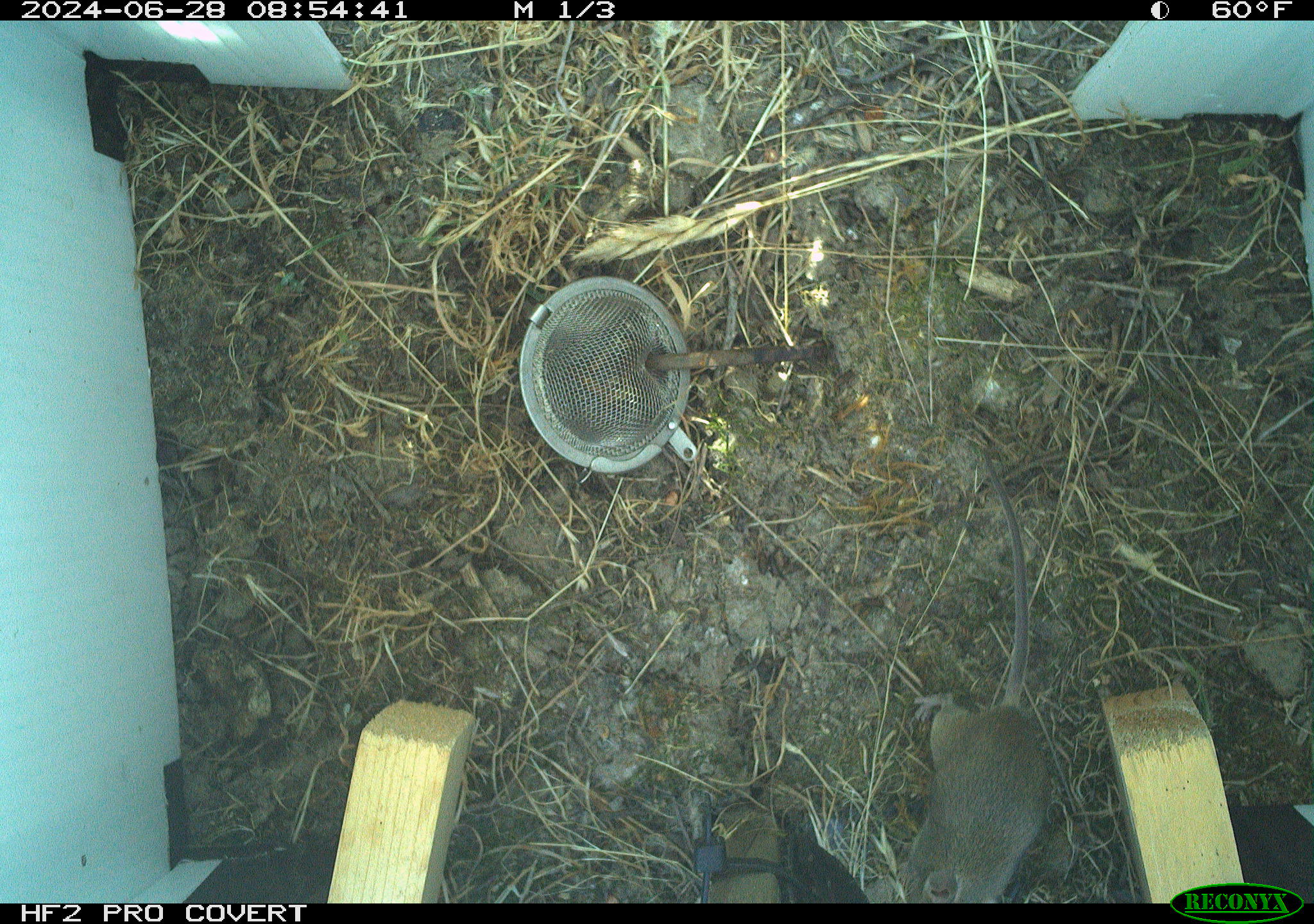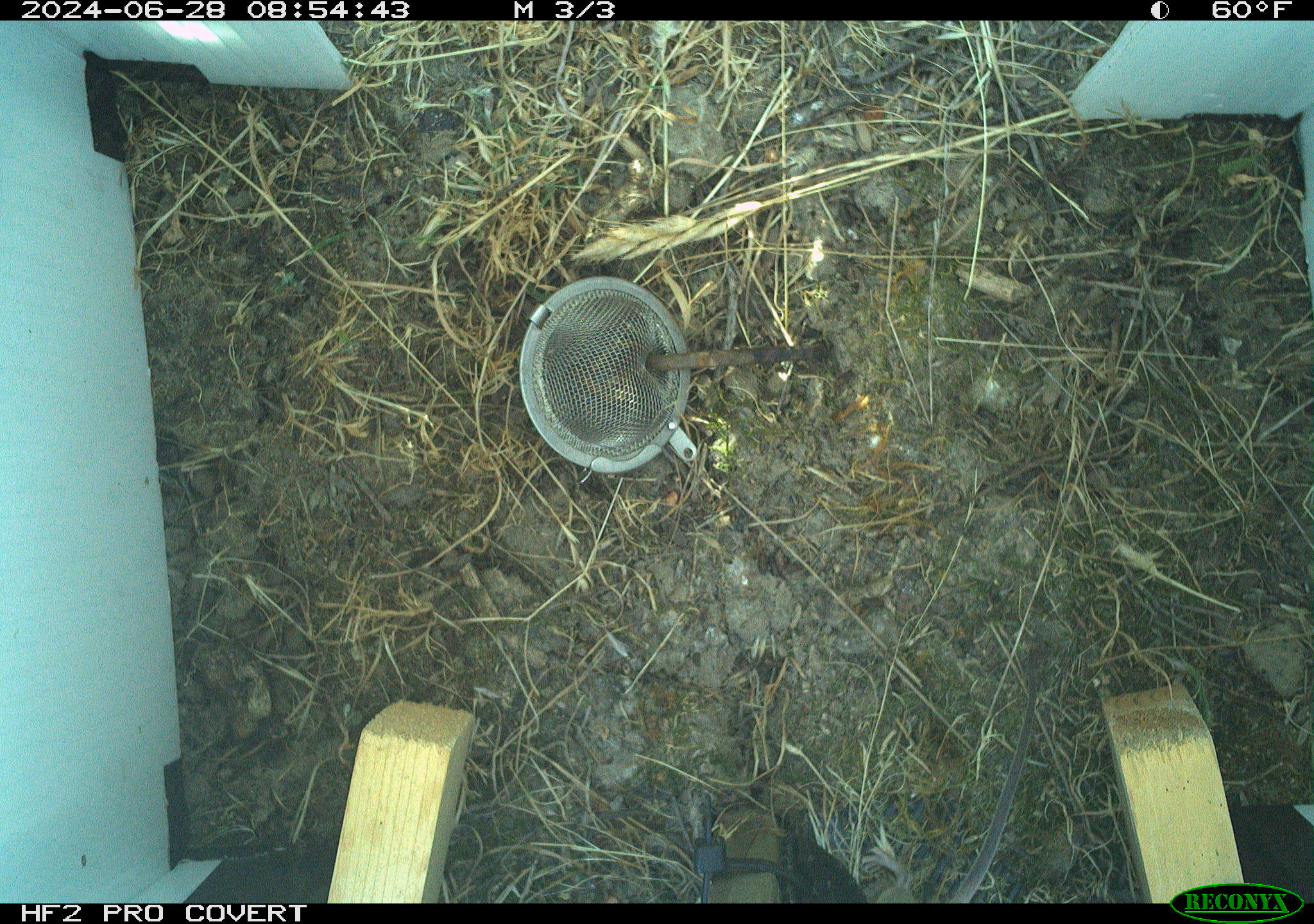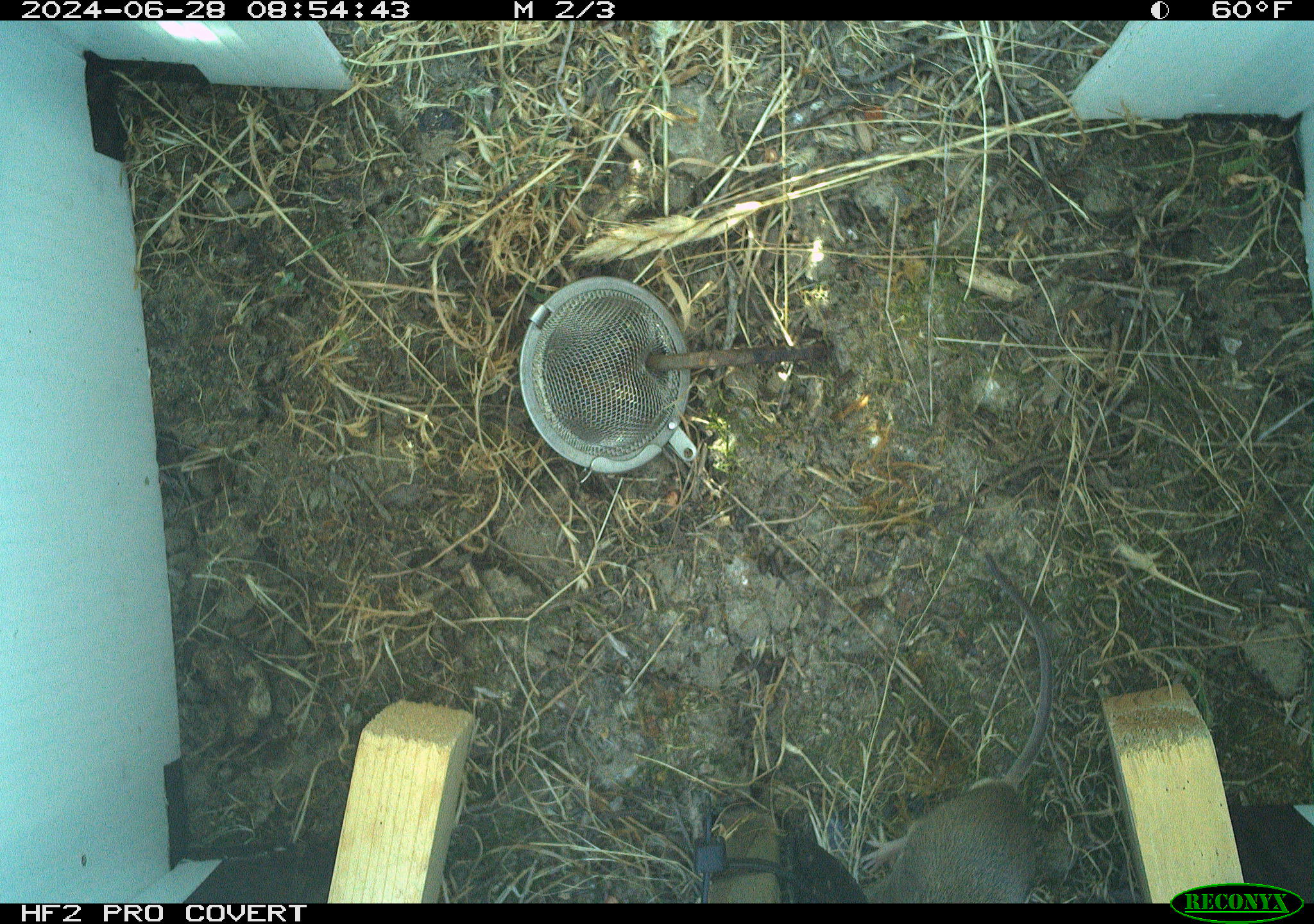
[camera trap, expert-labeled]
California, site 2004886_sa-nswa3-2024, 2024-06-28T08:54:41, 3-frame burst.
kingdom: Animalia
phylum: Chordata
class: Mammalia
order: Rodentia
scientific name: Rodentia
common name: rodent